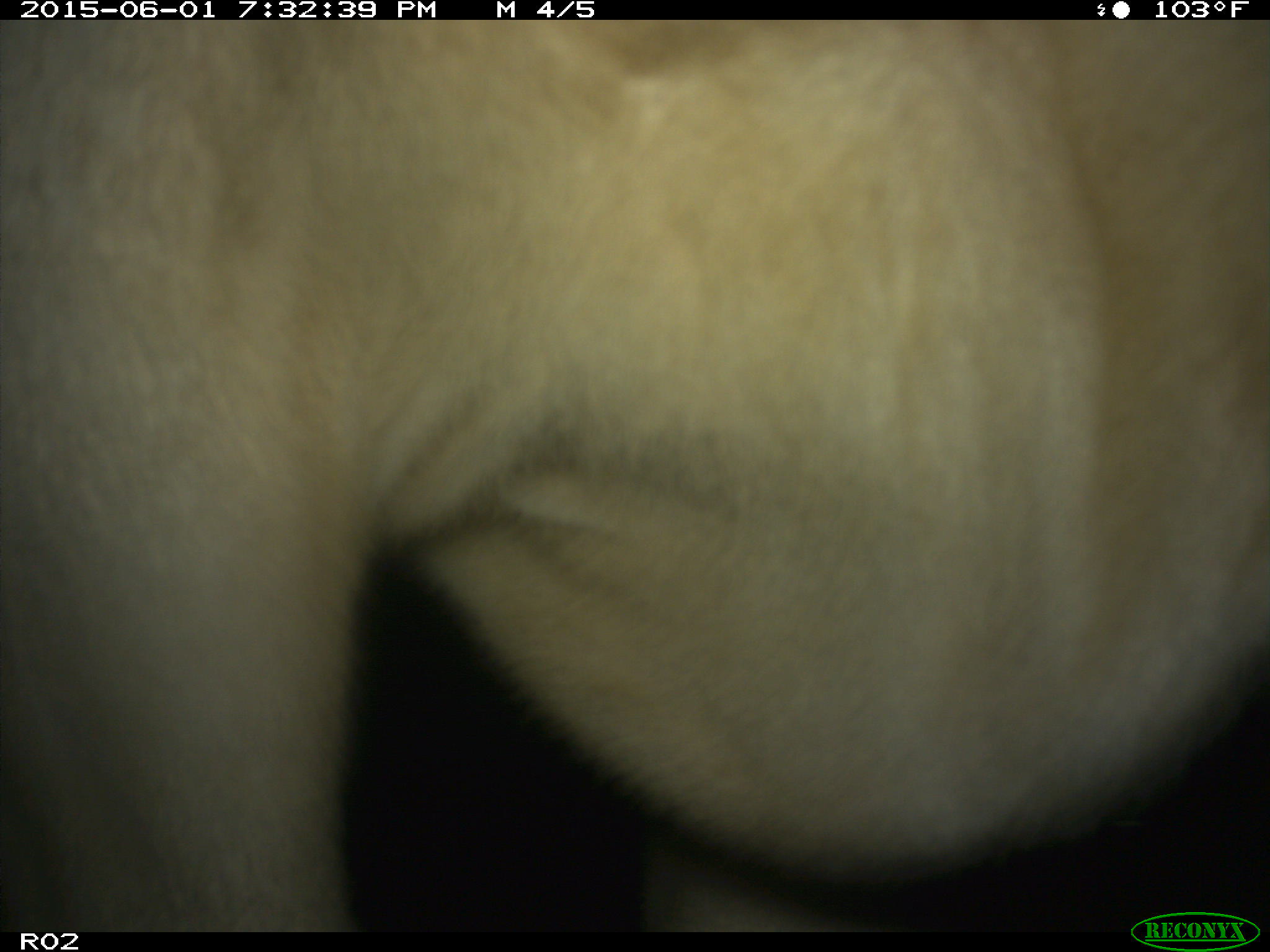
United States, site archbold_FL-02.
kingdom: Animalia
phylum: Chordata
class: Mammalia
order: Artiodactyla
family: Bovidae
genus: Bos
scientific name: Bos taurus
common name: domestic cow